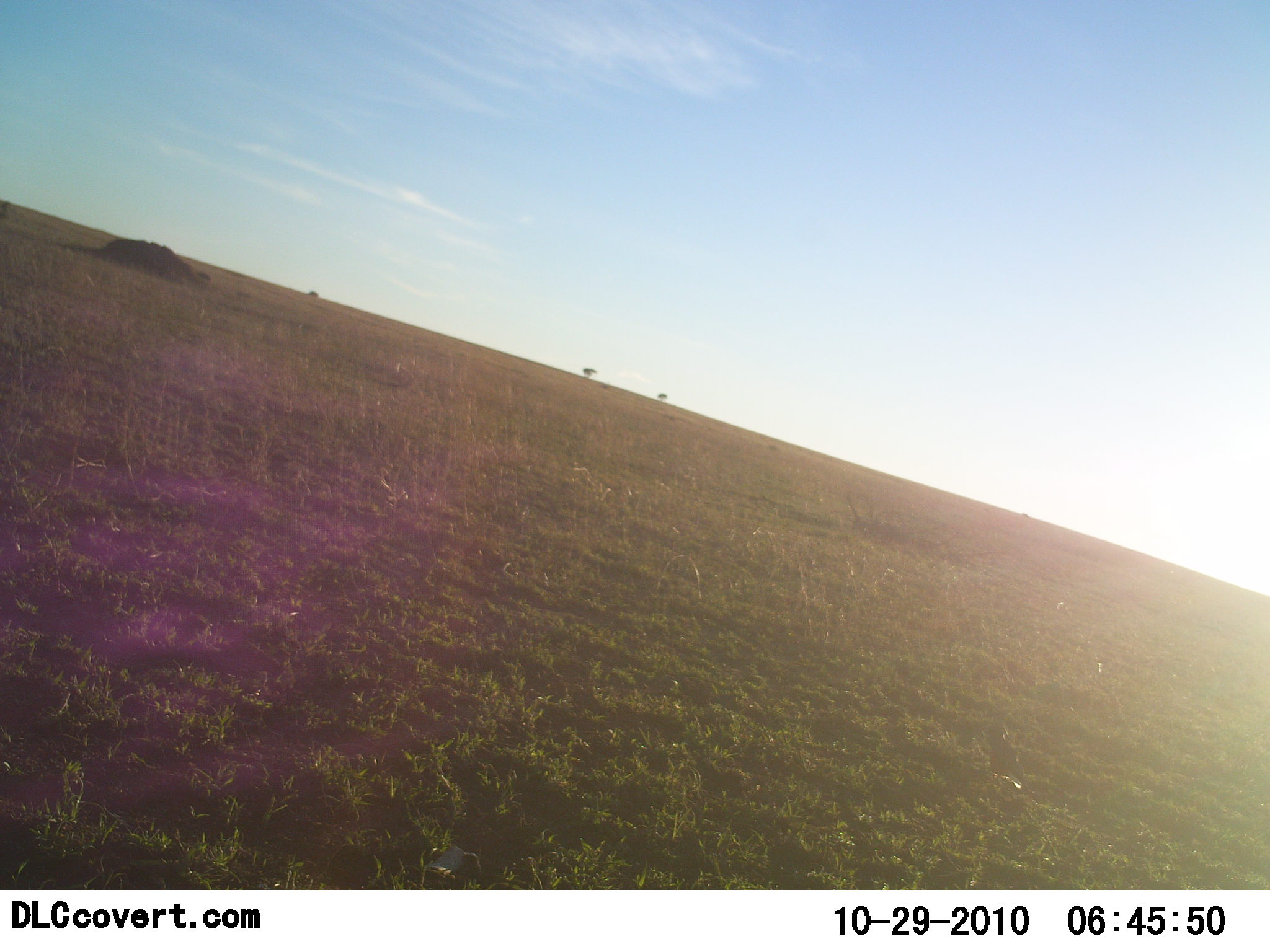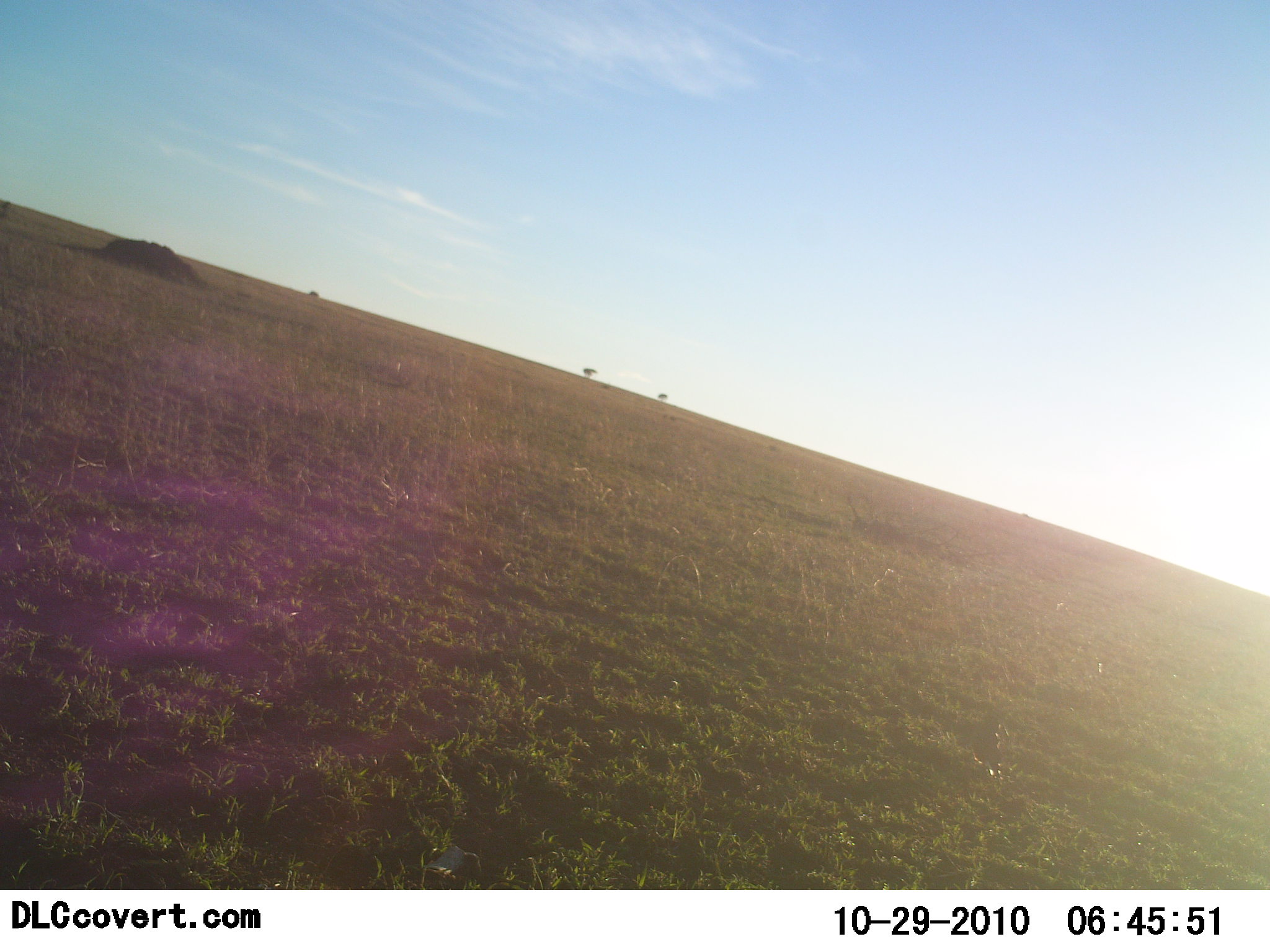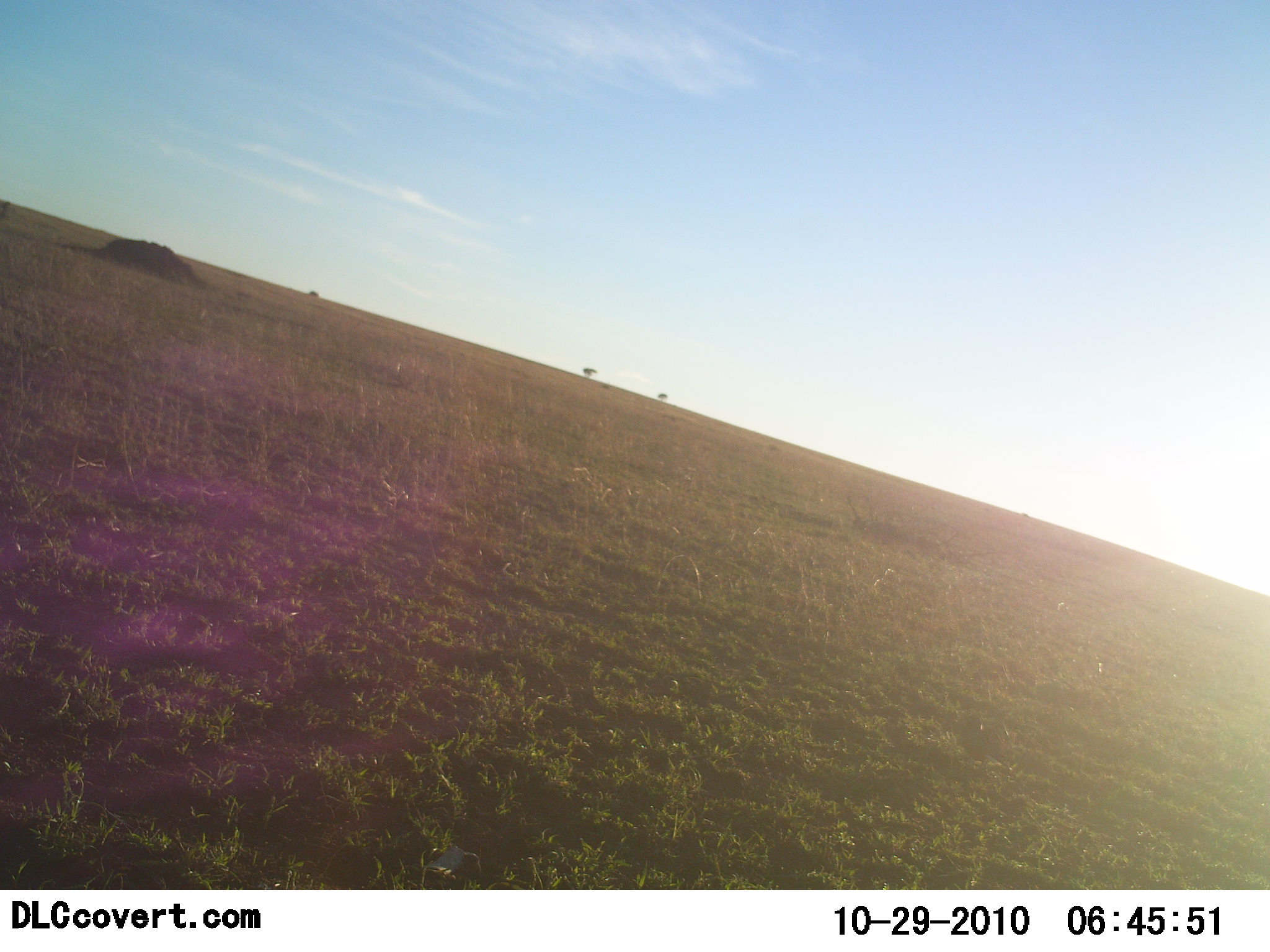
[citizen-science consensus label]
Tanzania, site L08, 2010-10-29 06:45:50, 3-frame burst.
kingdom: Animalia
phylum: Chordata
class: Aves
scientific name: Aves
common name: bird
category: otherbird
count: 1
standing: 0%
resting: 0%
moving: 100%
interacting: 0%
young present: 0%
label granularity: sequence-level